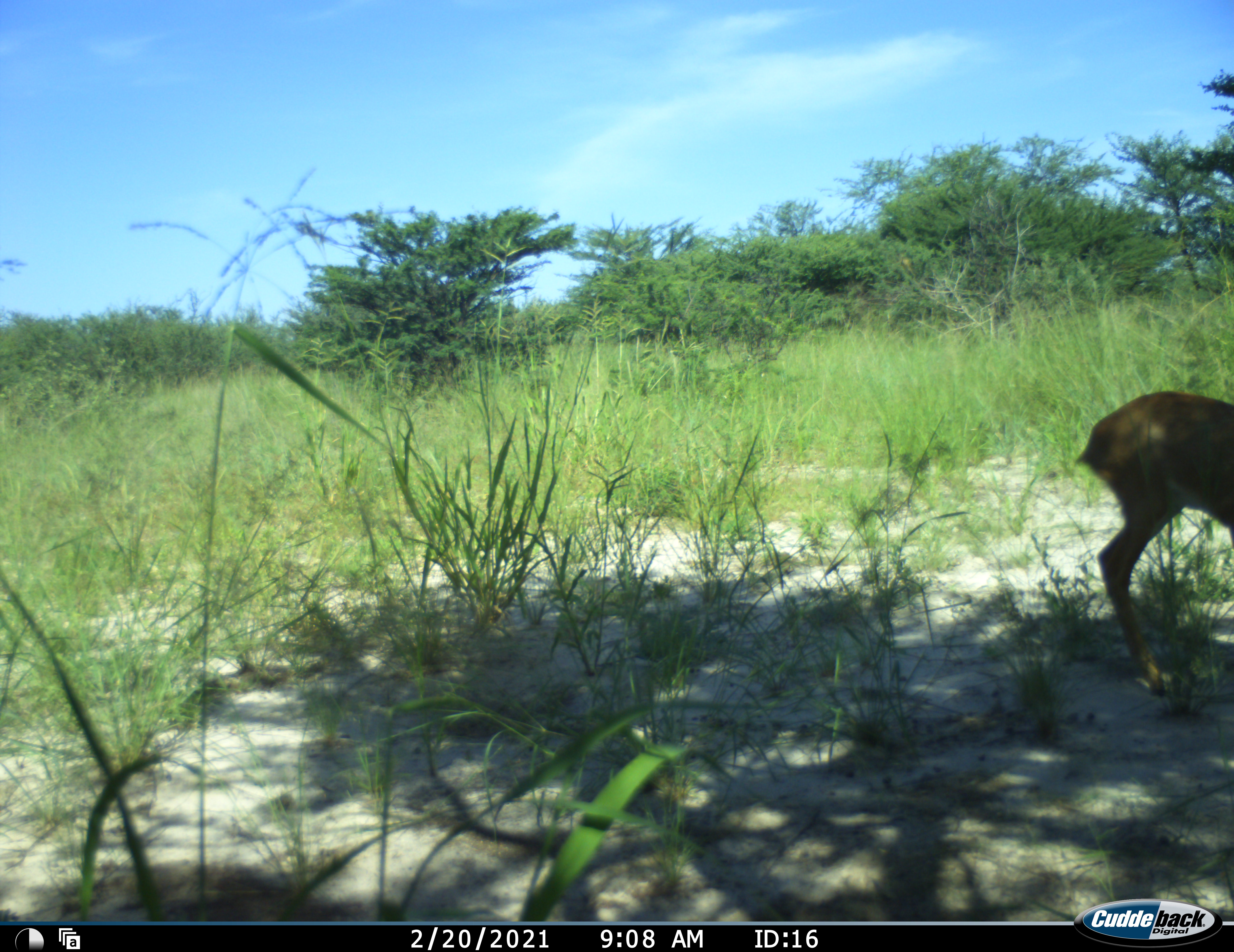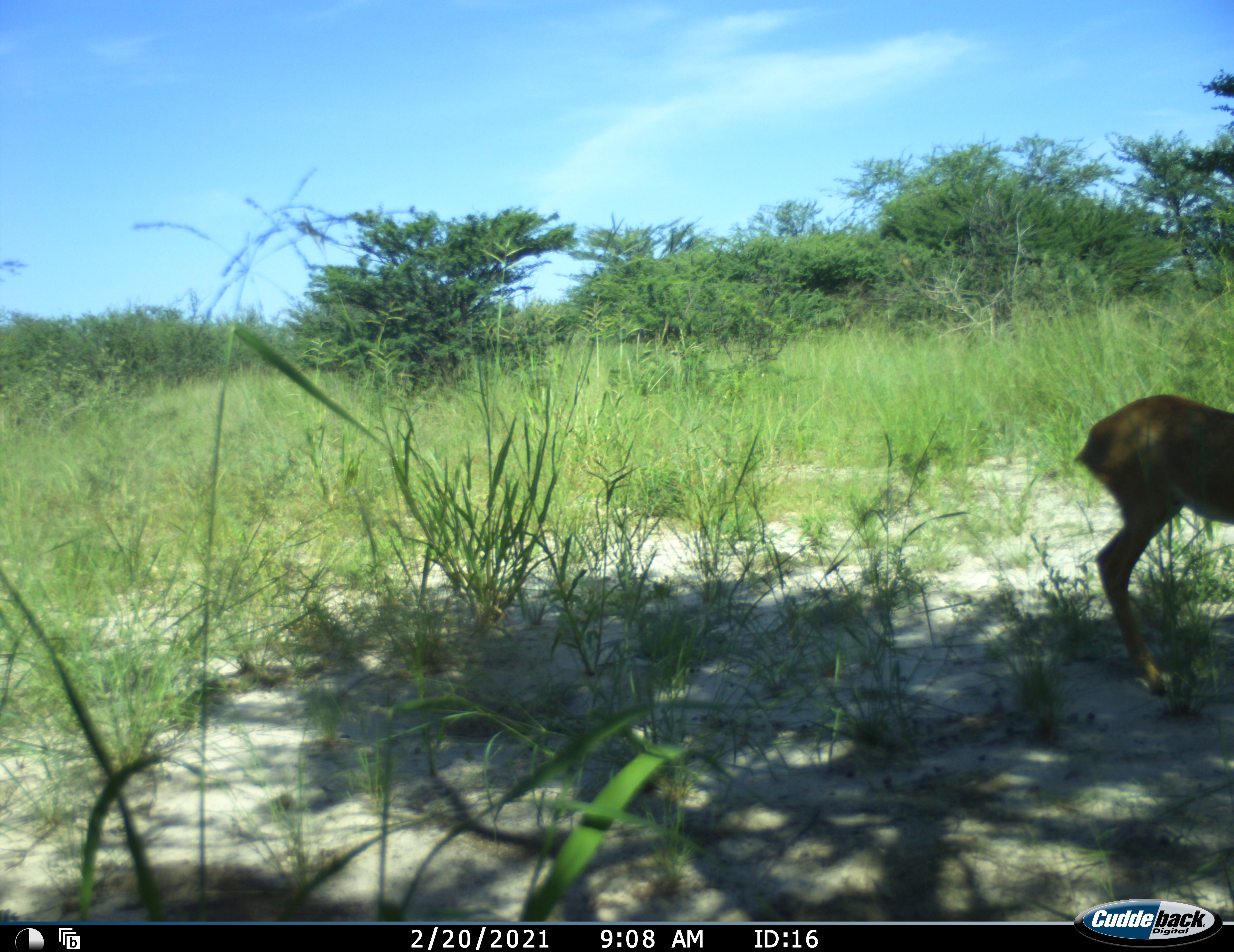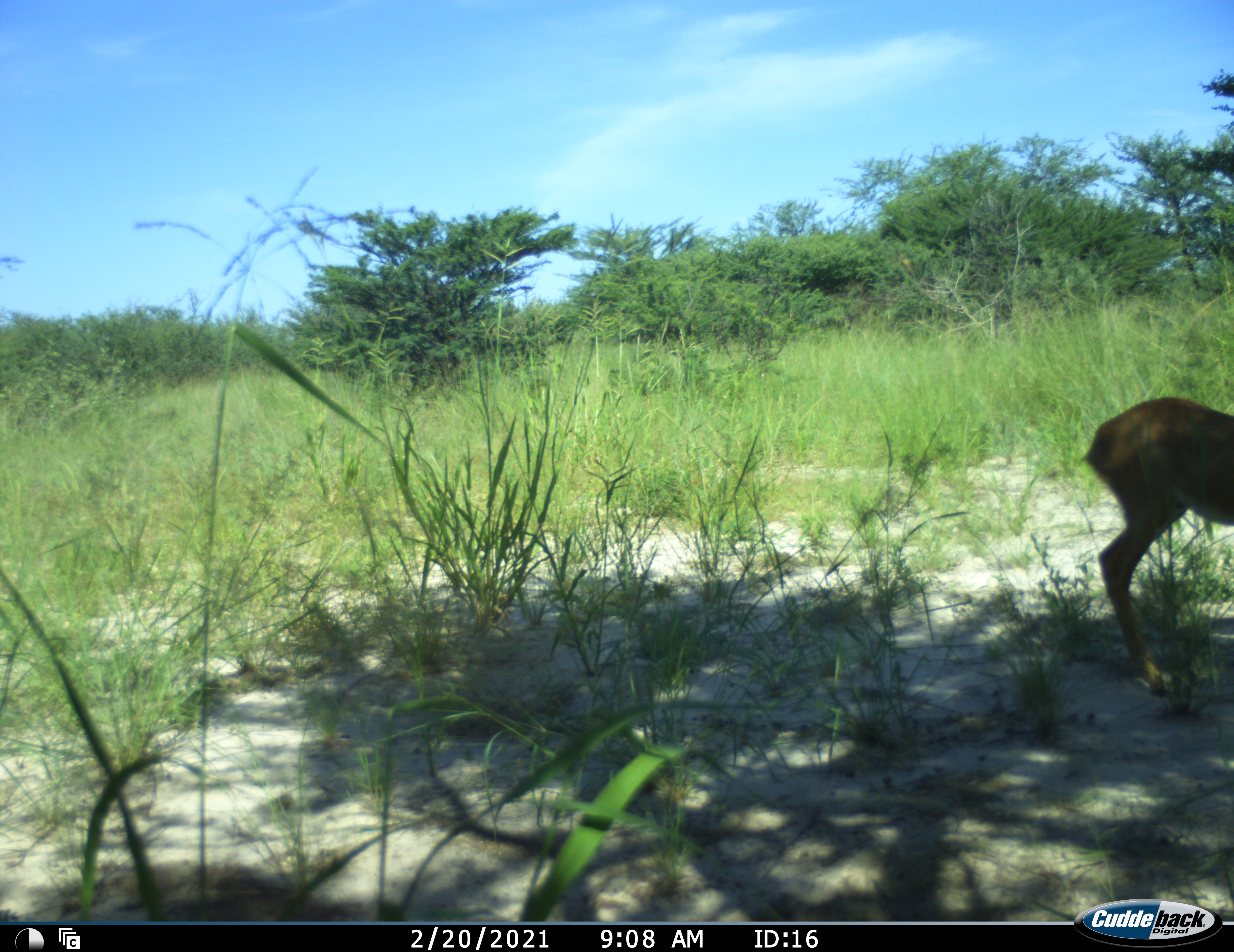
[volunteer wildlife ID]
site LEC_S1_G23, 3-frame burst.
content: unidentified animal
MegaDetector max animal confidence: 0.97